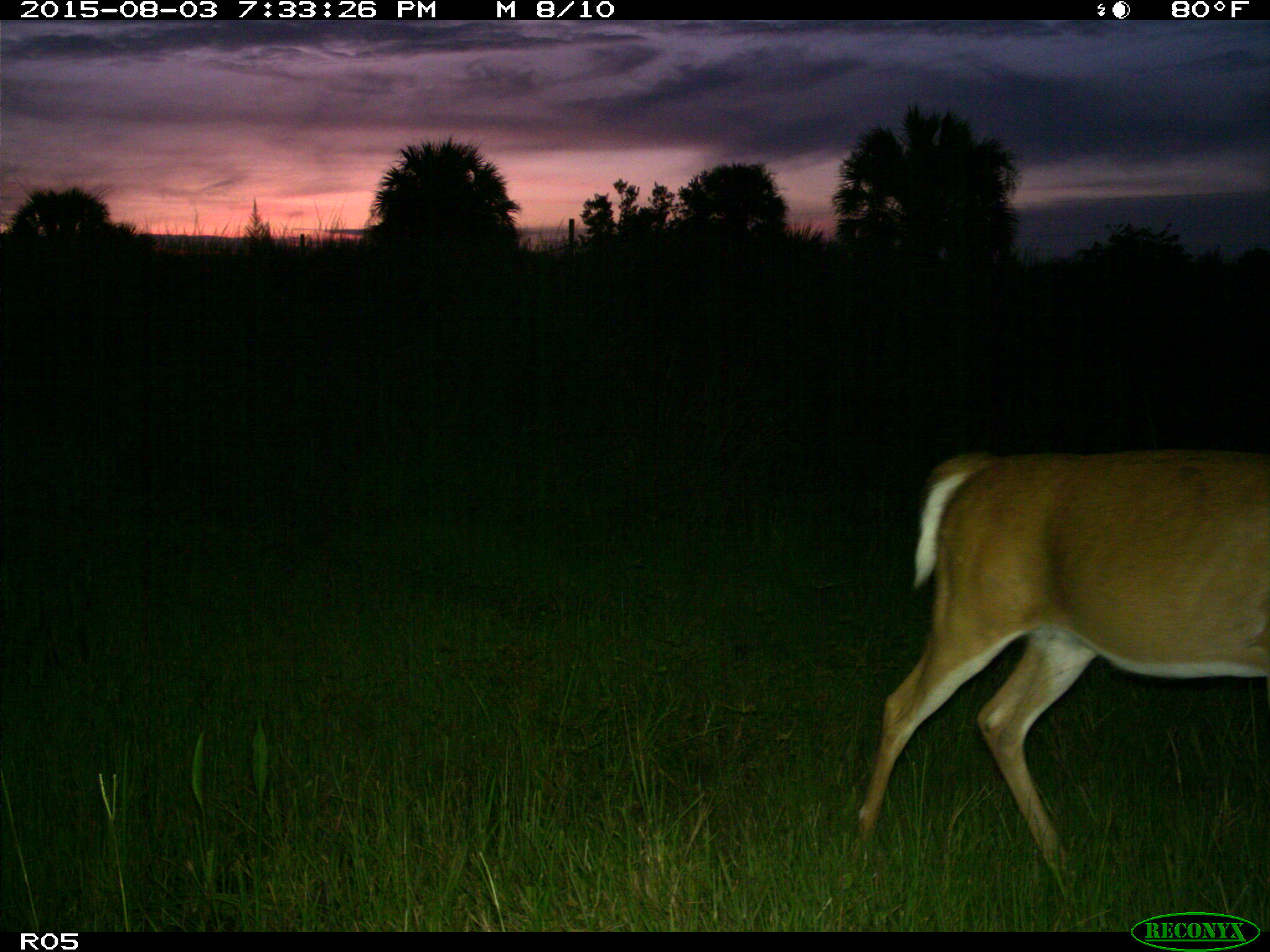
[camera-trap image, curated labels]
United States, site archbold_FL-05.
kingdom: Animalia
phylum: Chordata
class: Mammalia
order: Artiodactyla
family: Cervidae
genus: Odocoileus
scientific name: Odocoileus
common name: deer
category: unidentified deer